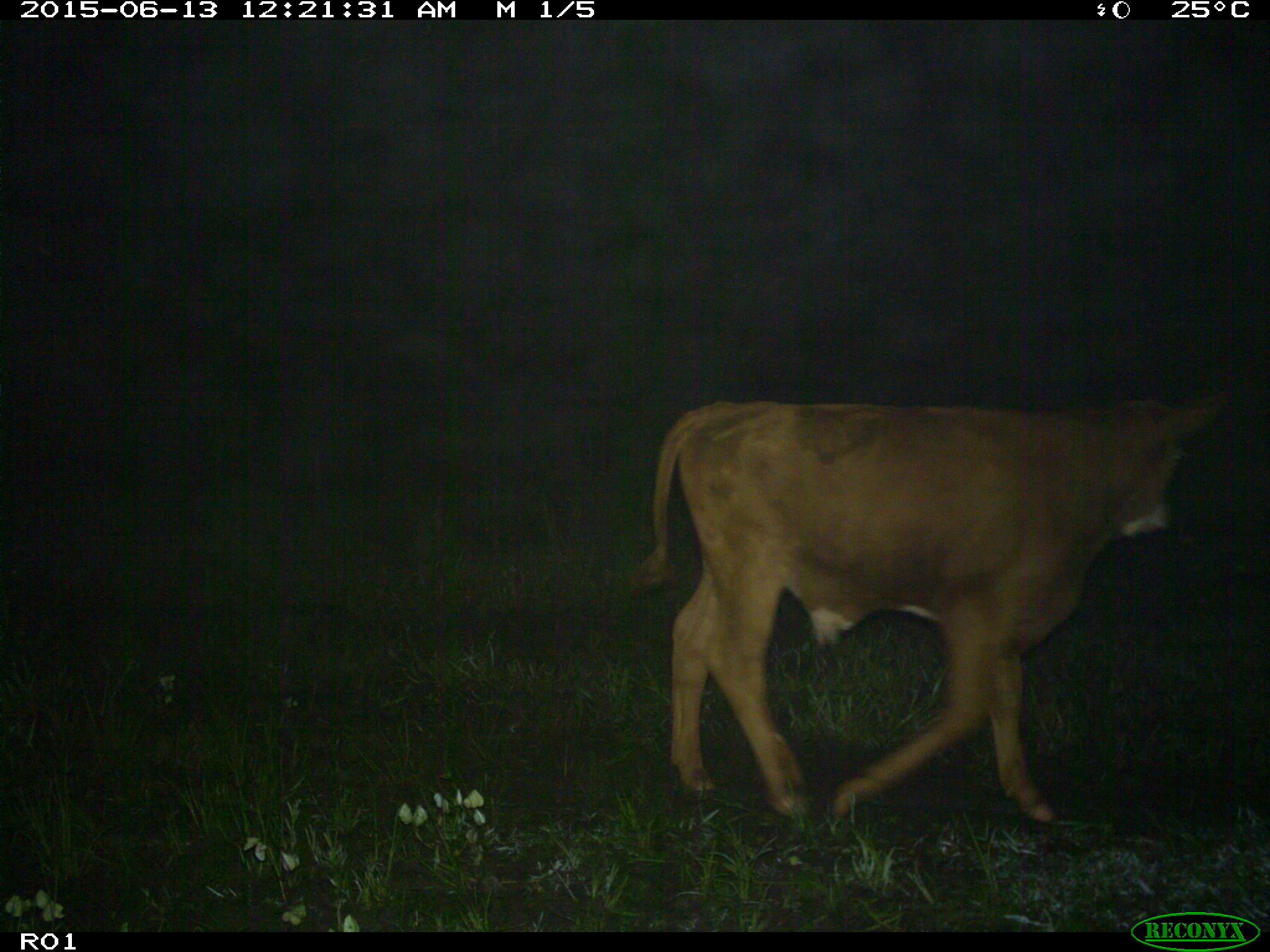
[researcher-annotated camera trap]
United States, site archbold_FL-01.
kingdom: Animalia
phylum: Chordata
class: Mammalia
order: Artiodactyla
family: Bovidae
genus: Bos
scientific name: Bos taurus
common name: domestic cow